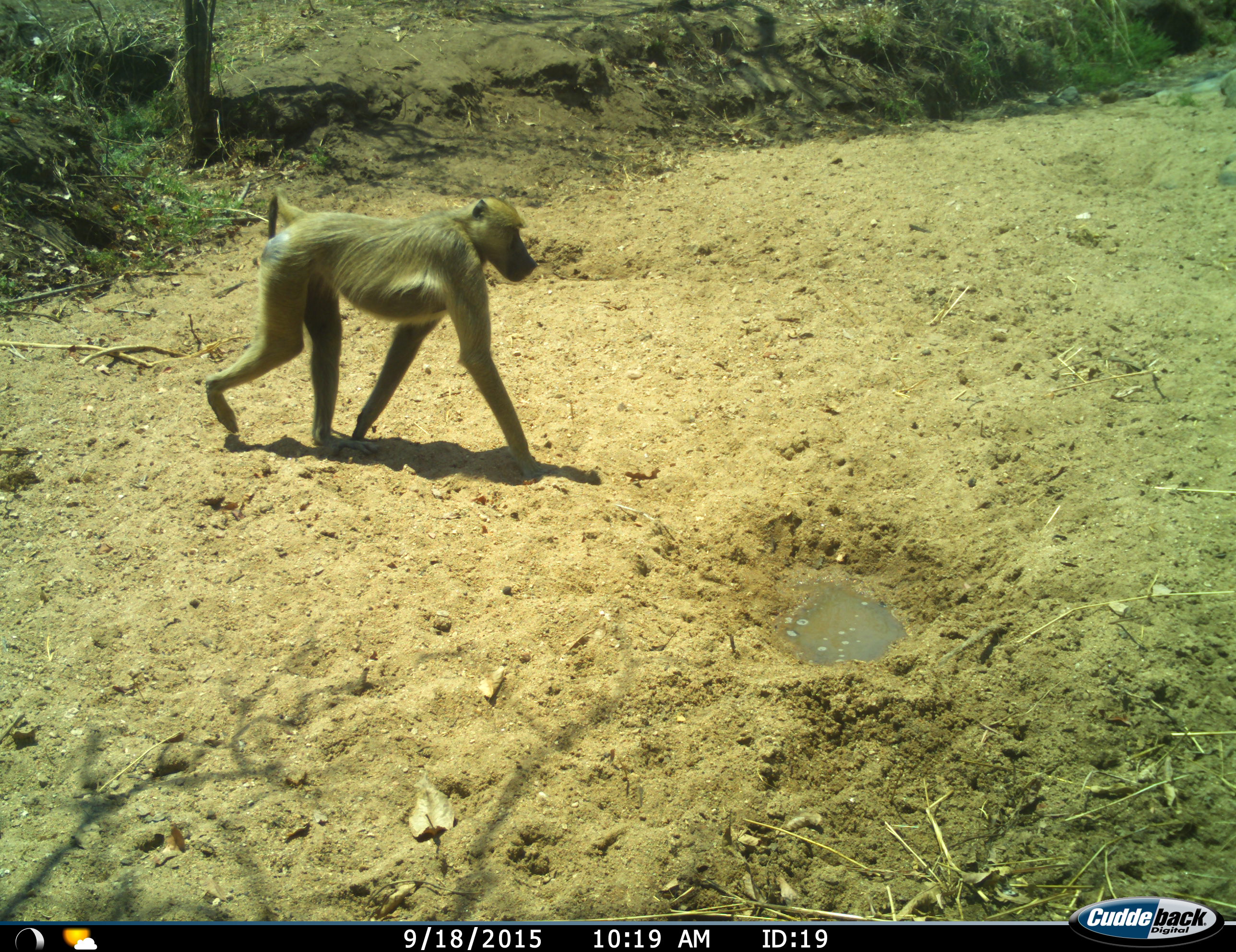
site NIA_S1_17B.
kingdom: Animalia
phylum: Chordata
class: Mammalia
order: Primates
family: Cercopithecidae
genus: Papio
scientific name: Papio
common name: baboon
Baboon (Papio), count 1. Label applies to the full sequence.